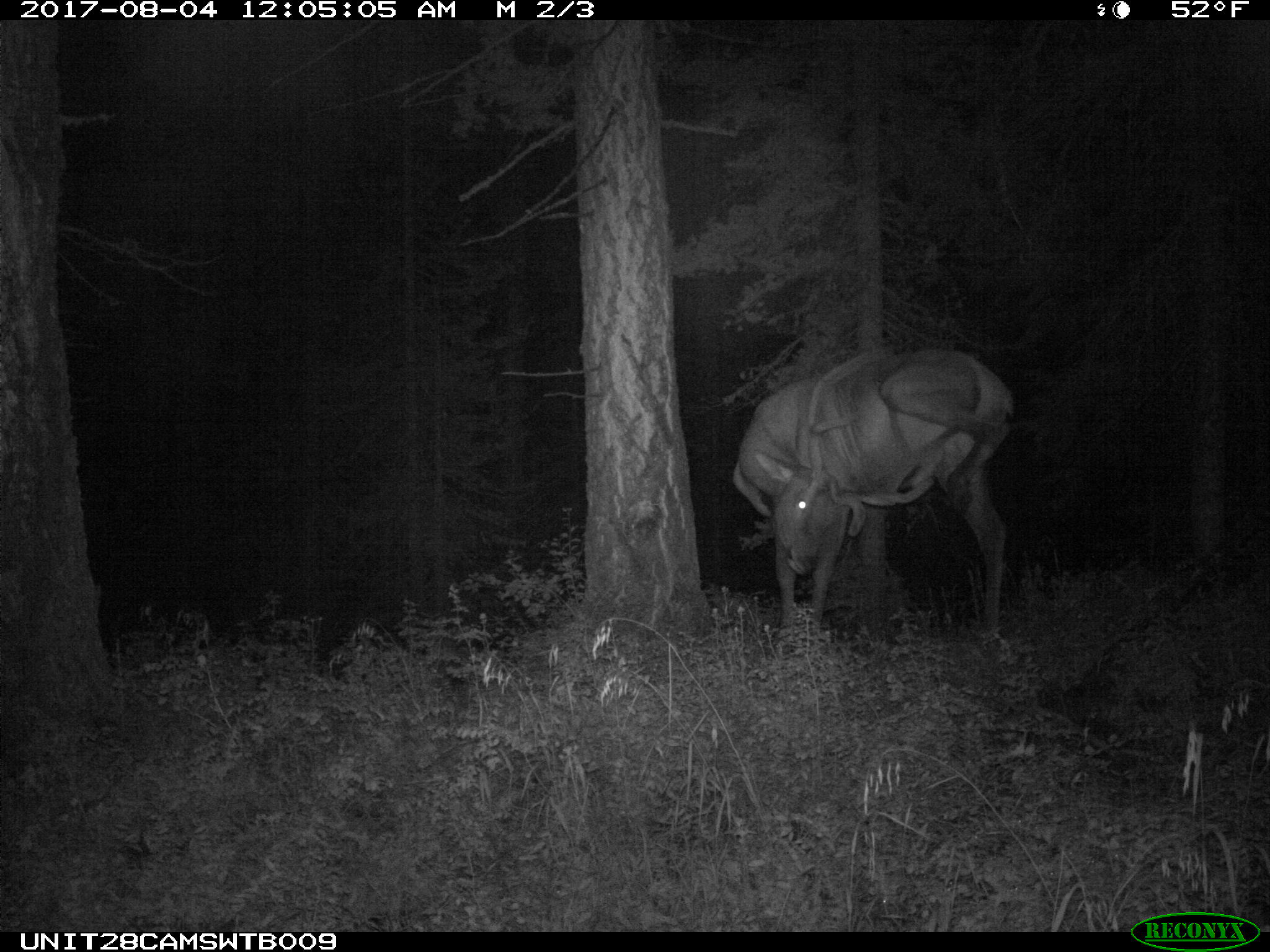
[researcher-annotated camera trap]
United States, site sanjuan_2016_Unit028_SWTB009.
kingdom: Animalia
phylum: Chordata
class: Mammalia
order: Artiodactyla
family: Cervidae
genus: Cervus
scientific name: Cervus elaphus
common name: red deer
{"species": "Cervus elaphus (red deer)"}